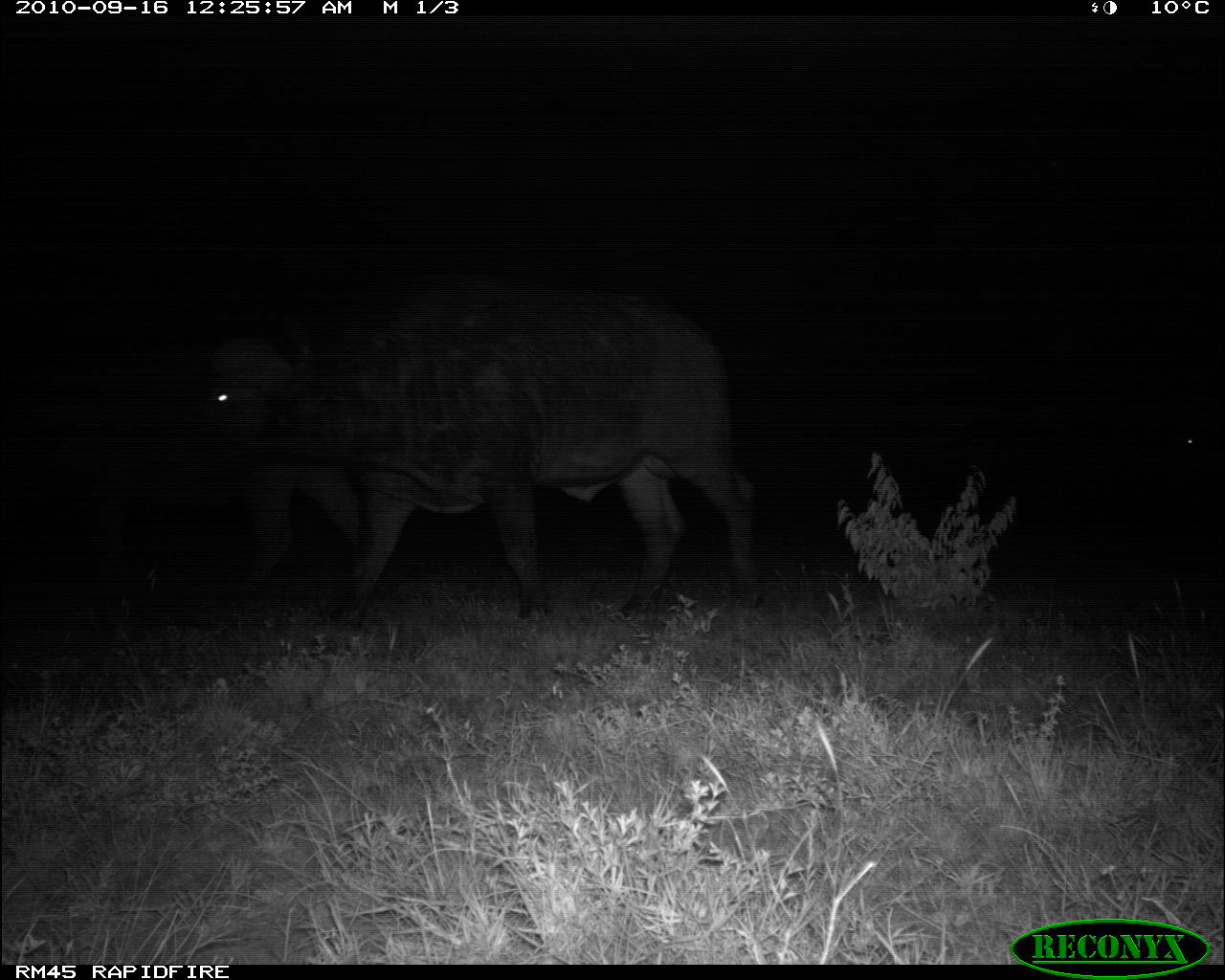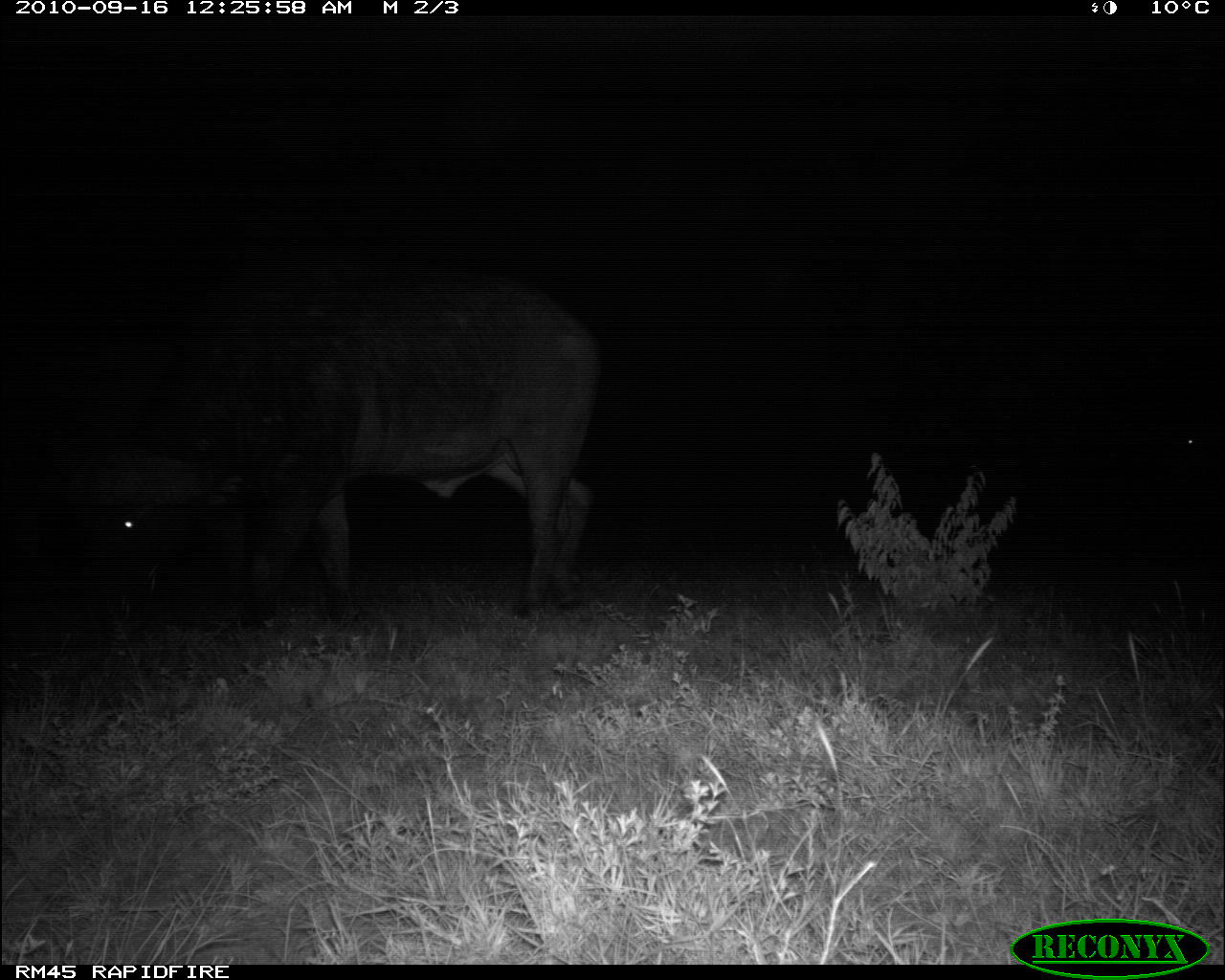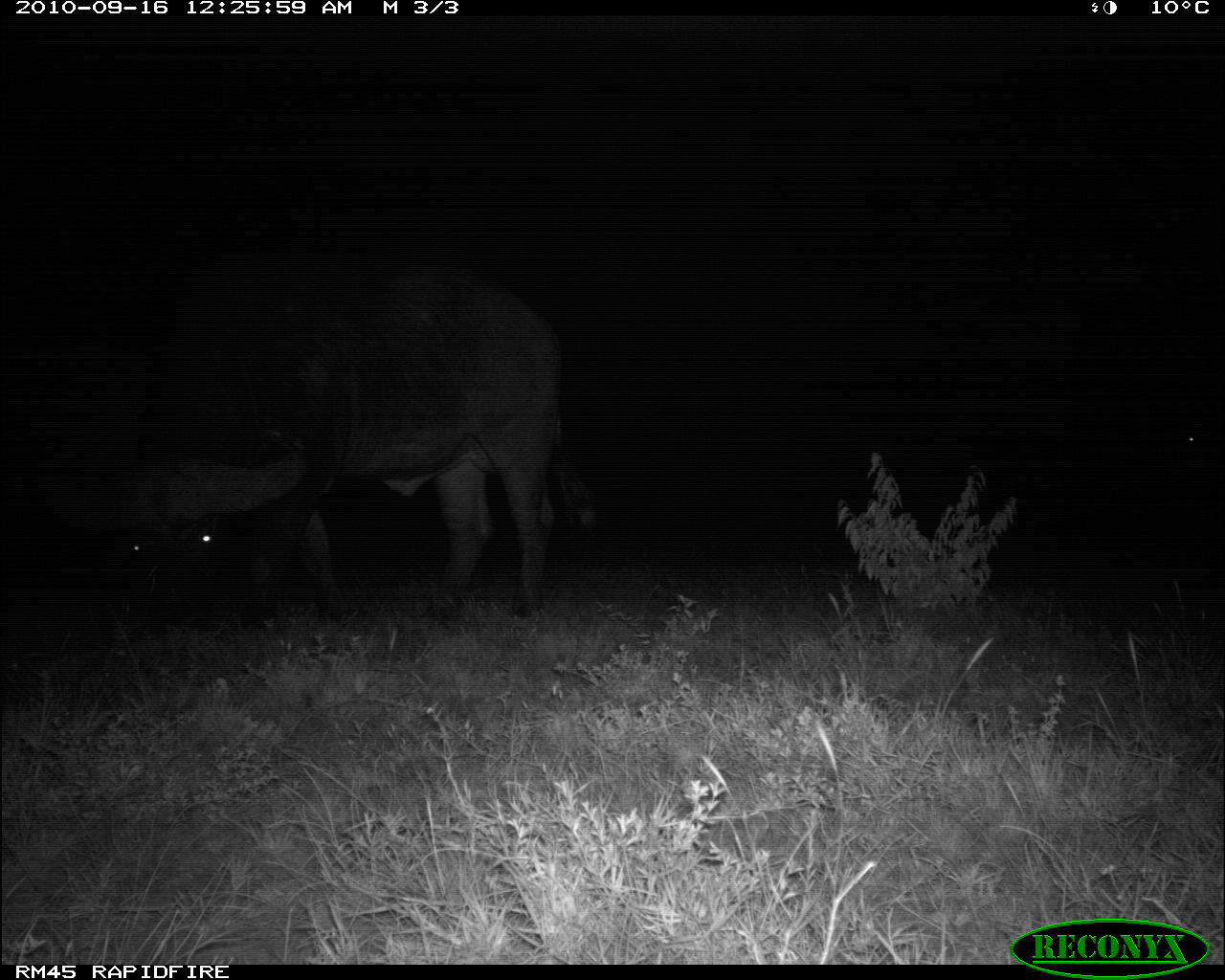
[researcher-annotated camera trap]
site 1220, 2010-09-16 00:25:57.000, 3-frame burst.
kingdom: Animalia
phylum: Chordata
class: Mammalia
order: Artiodactyla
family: Bovidae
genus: Syncerus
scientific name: Syncerus caffer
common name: african buffalo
Syncerus caffer (african buffalo), count 2.